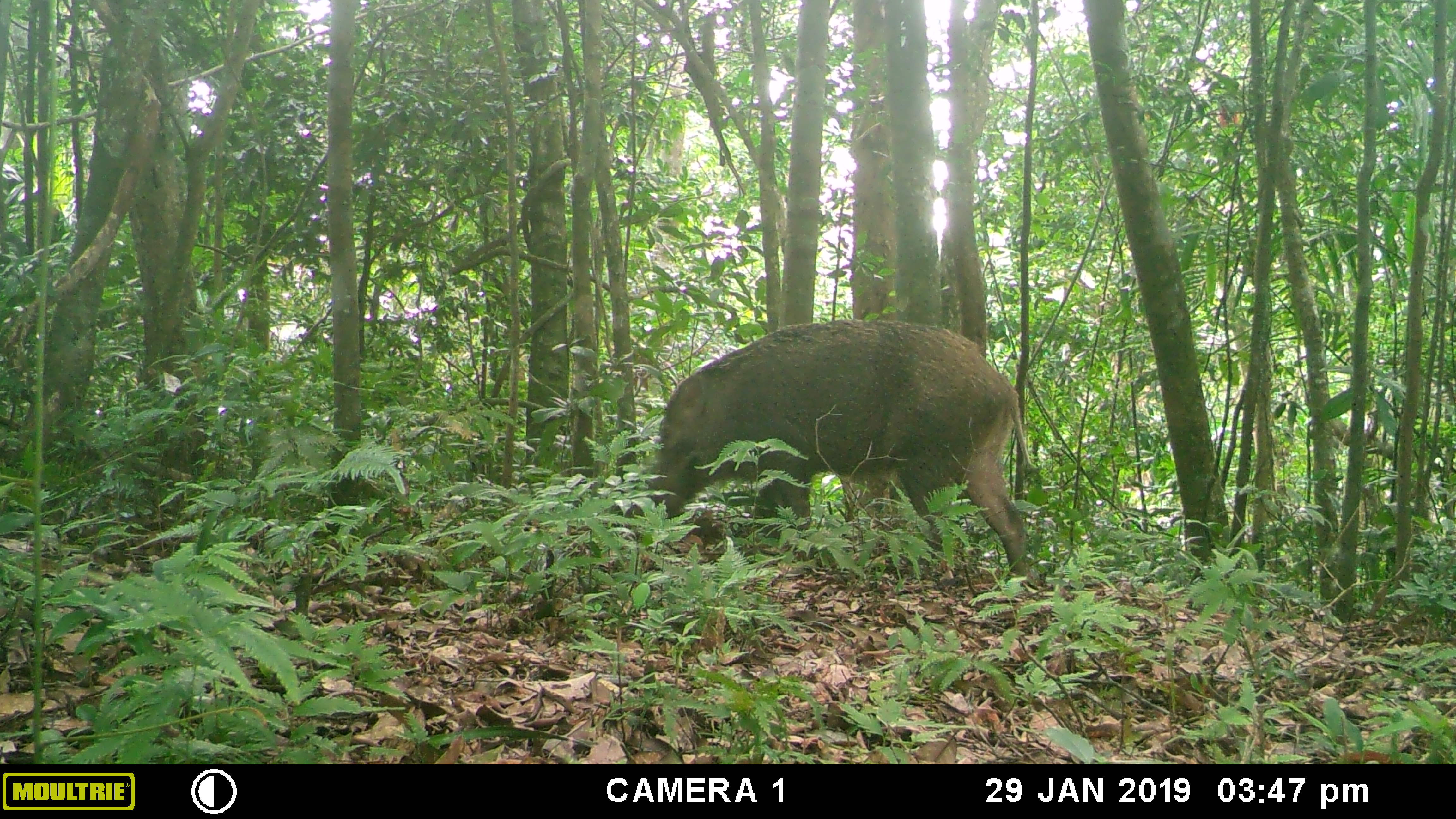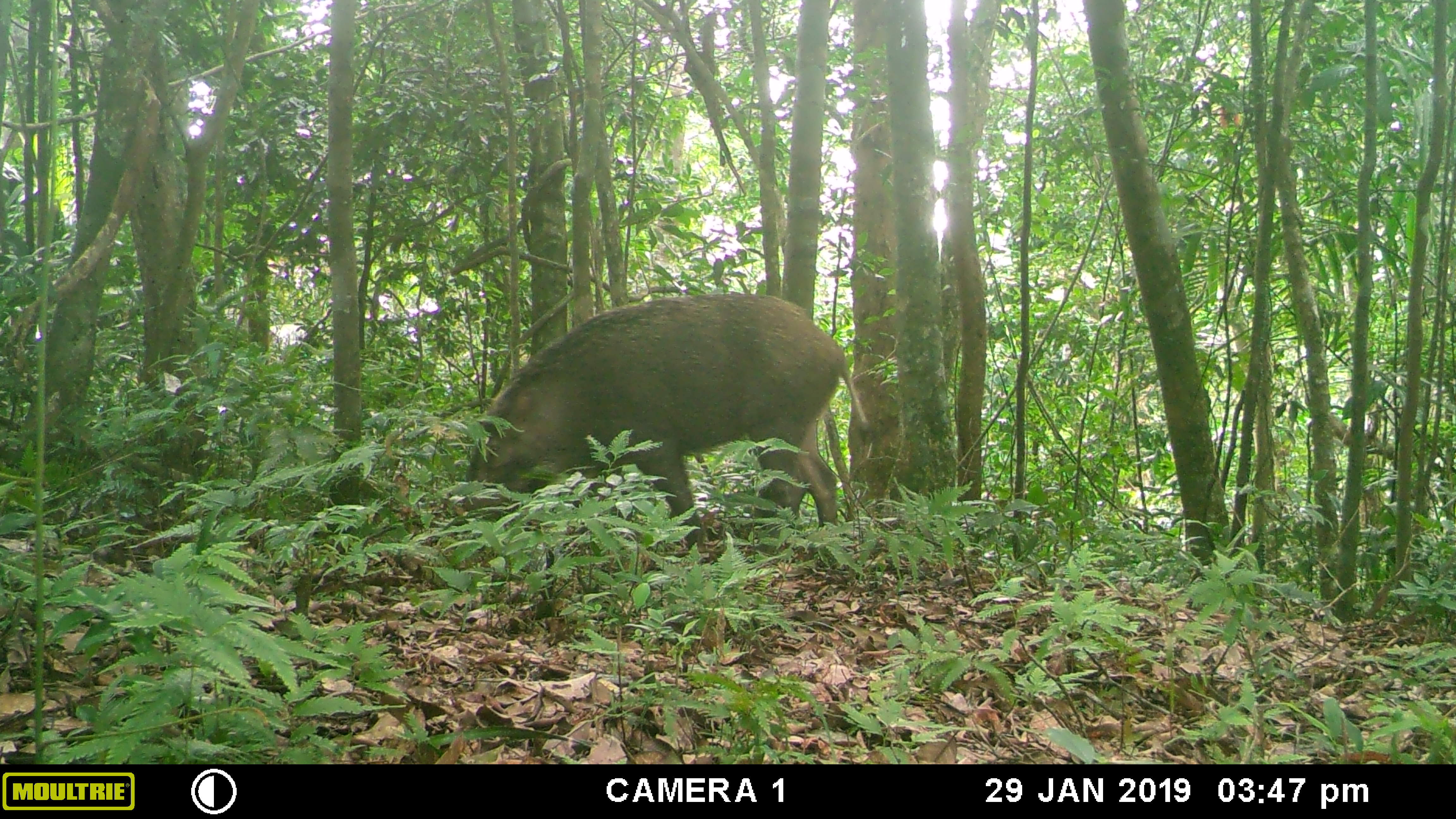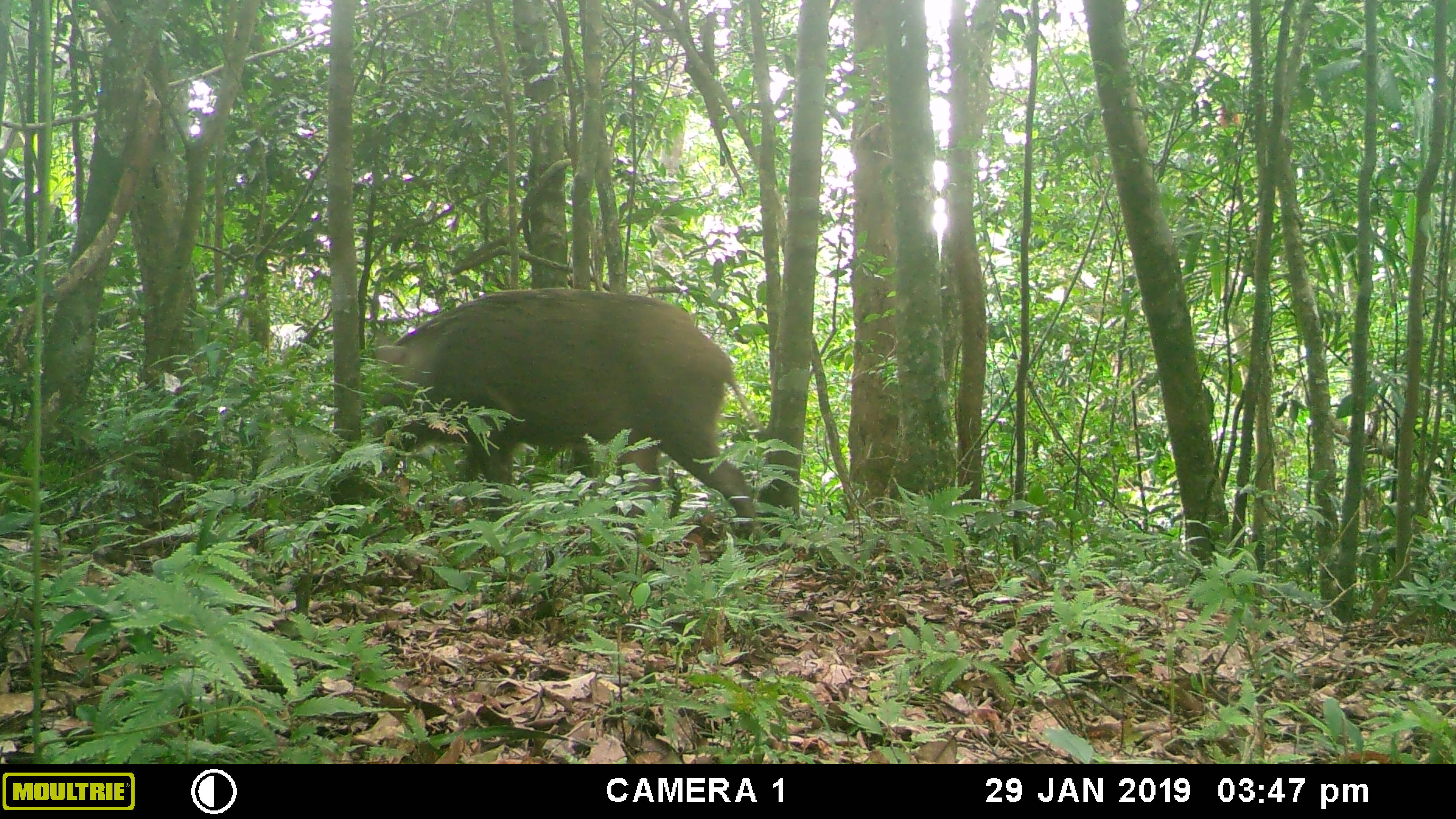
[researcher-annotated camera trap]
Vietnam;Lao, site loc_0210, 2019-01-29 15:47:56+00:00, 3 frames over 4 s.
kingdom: Animalia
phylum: Chordata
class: Mammalia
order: Artiodactyla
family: Suidae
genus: Sus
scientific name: Sus scrofa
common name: eurasian wild pig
Eurasian wild pig (Sus scrofa). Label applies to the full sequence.